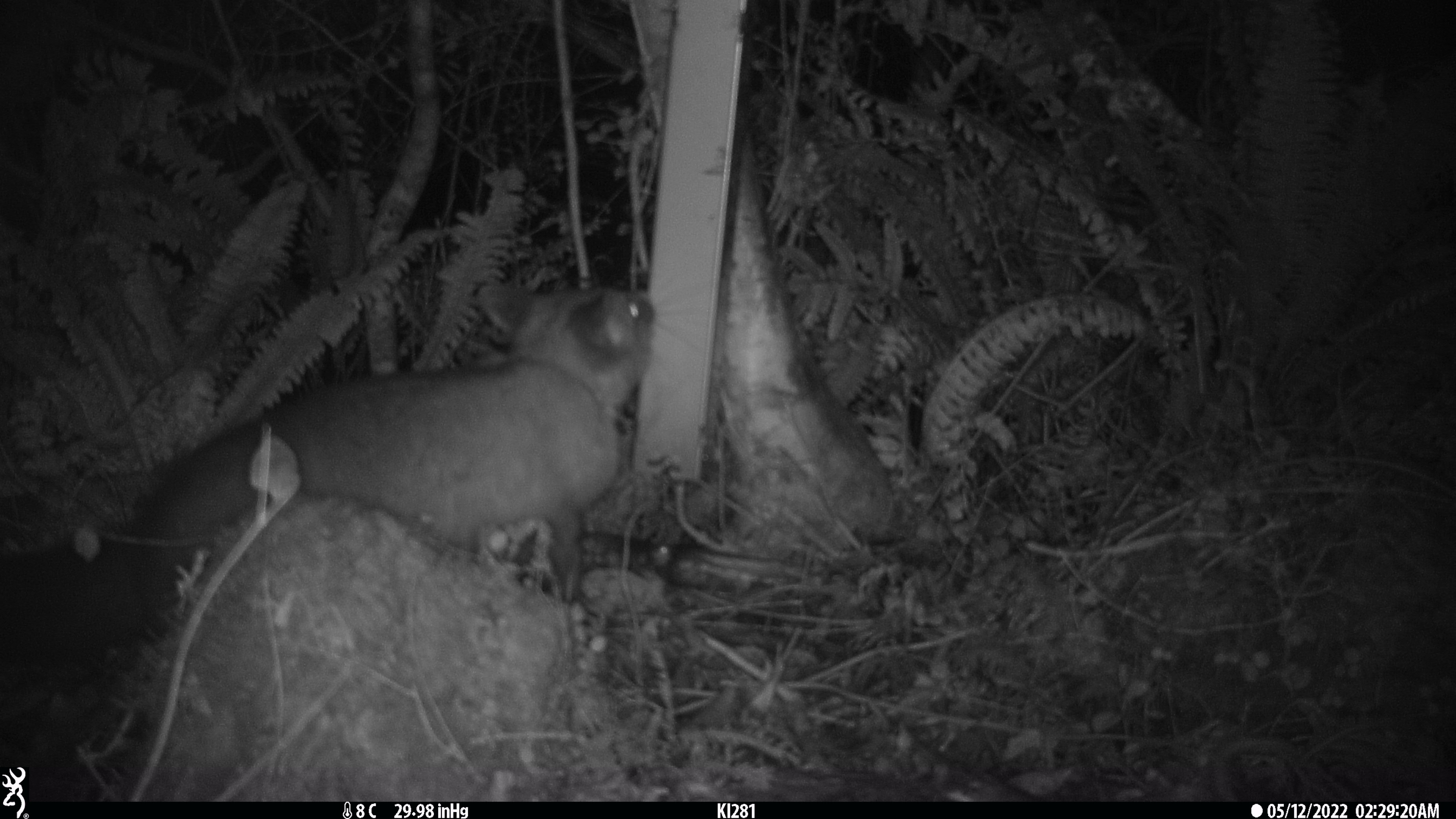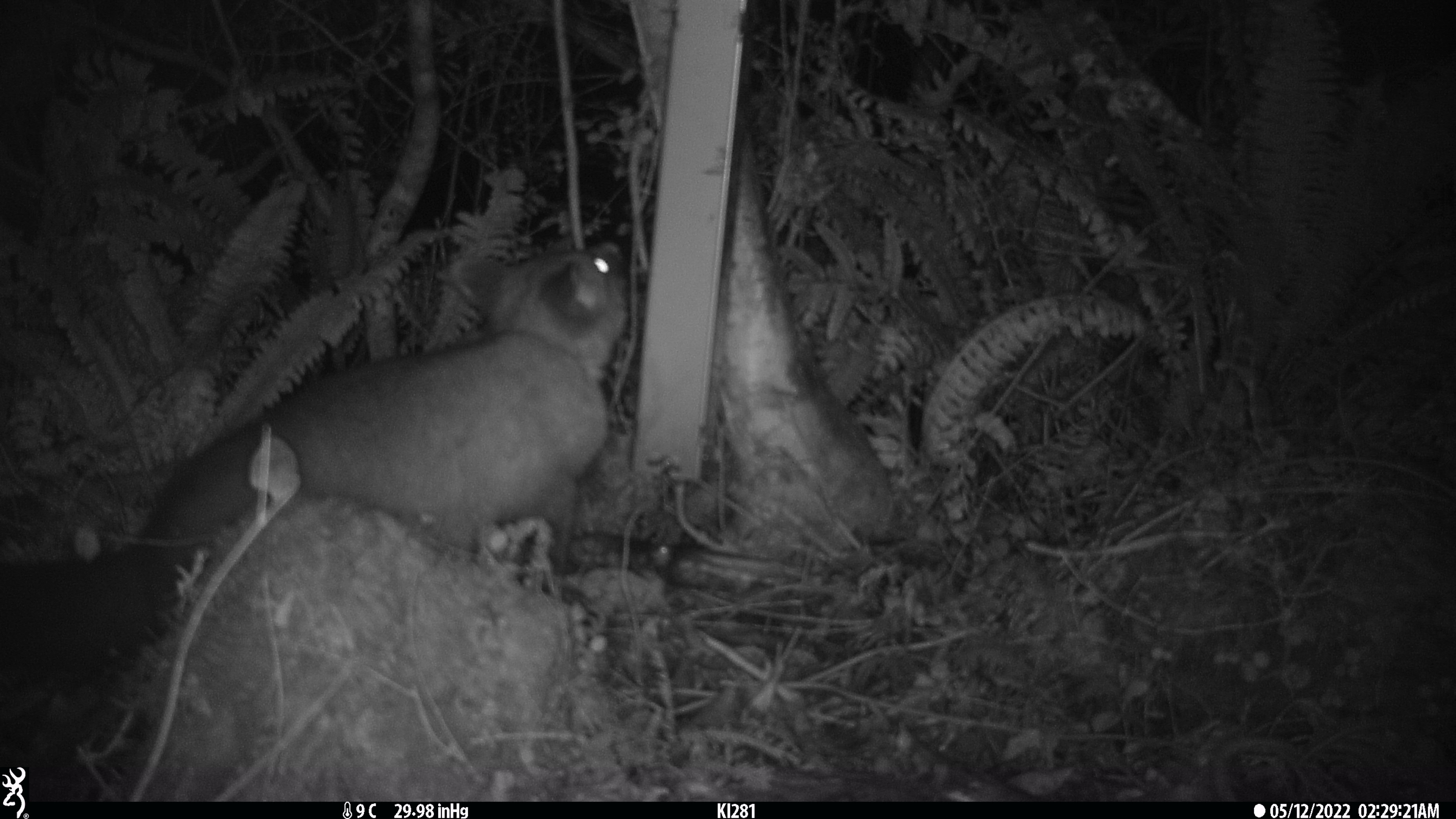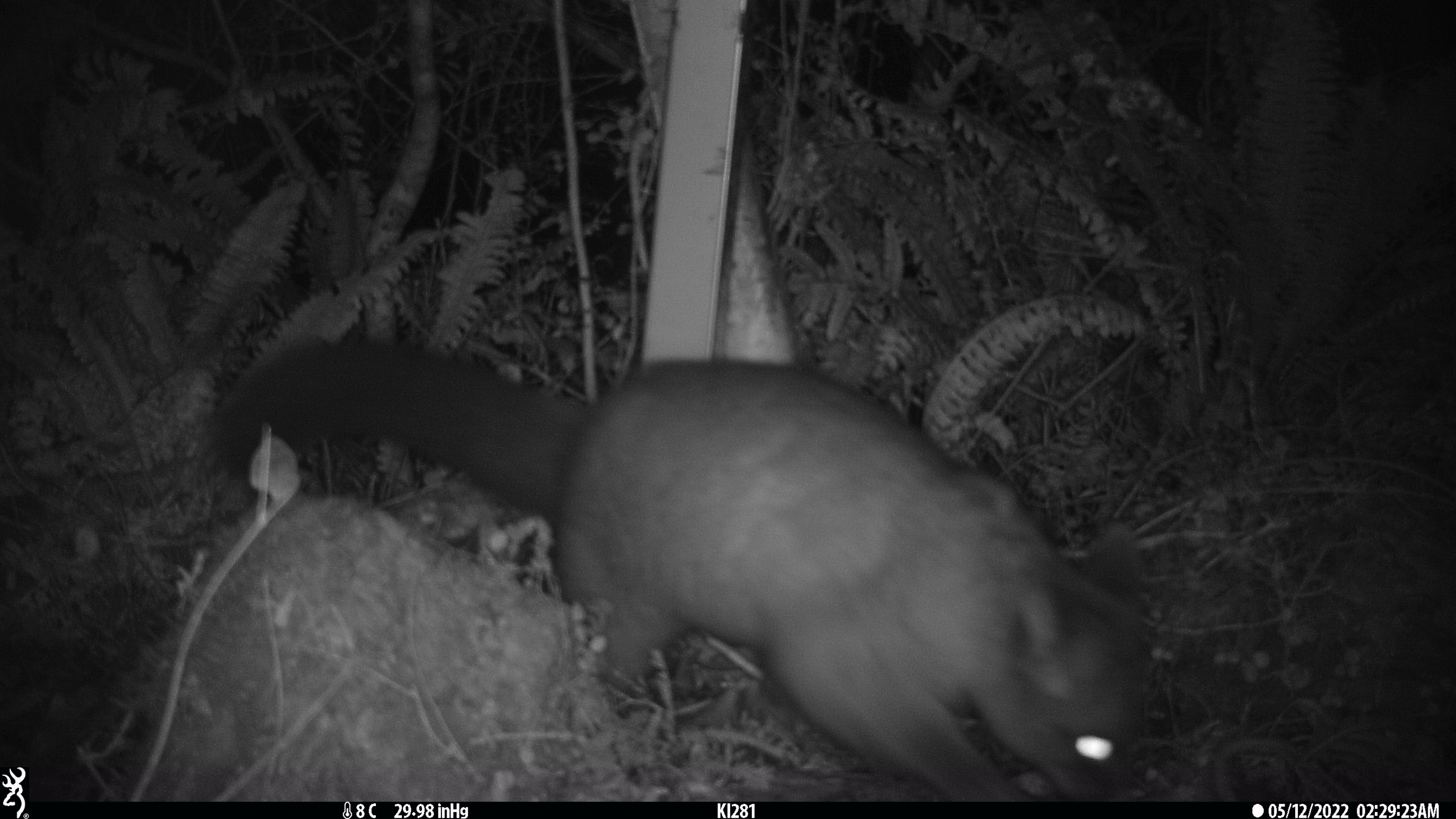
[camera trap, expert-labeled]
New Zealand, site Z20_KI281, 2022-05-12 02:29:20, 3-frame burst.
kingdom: Animalia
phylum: Chordata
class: Mammalia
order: Diprotodontia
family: Phalangeridae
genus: Trichosurus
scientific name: Trichosurus vulpecula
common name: common brushtail possum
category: possum